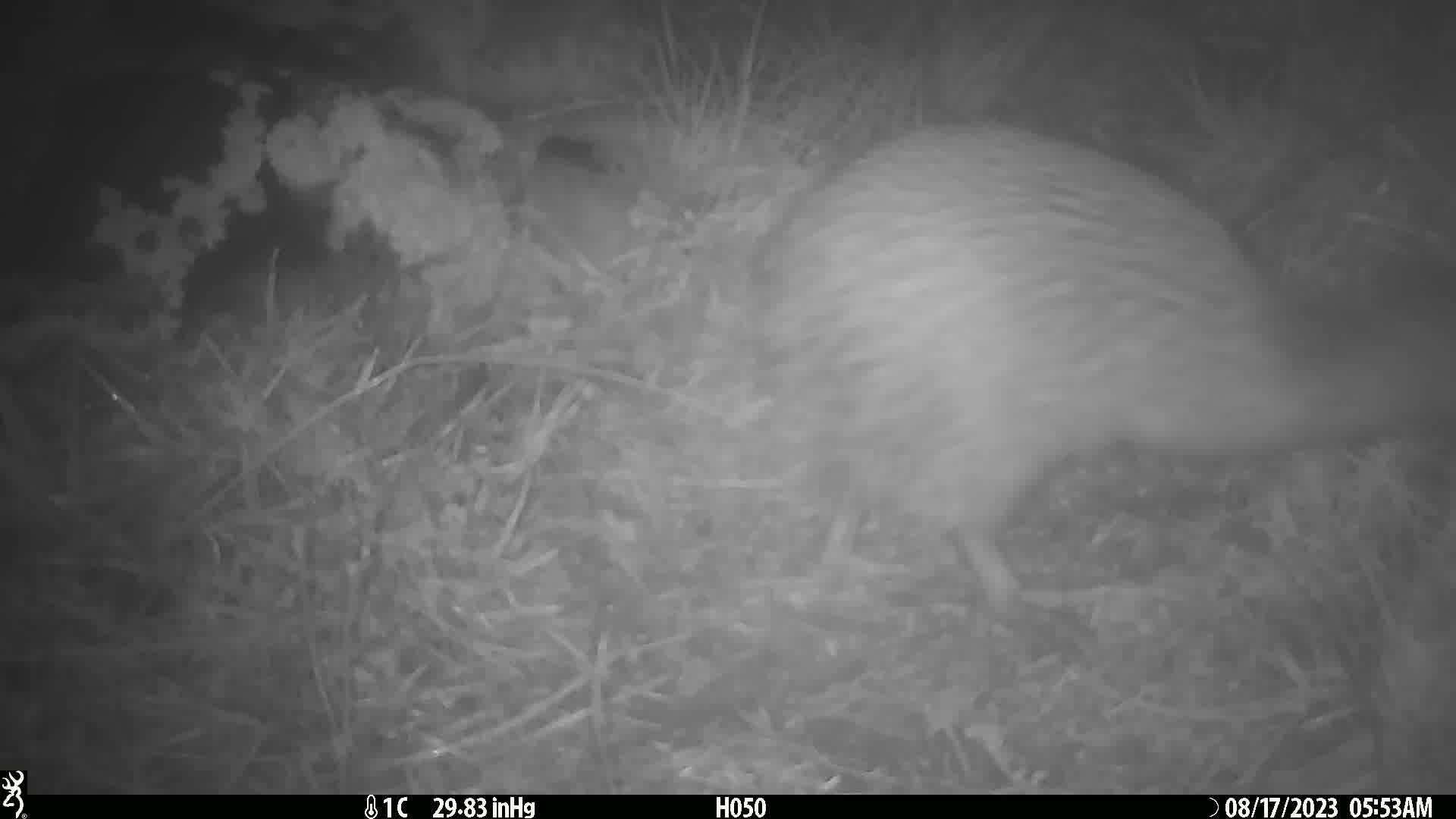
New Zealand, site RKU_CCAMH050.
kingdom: Animalia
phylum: Chordata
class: Aves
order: Apterygiformes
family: Apterygidae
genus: Apteryx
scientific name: Apteryx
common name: kiwi